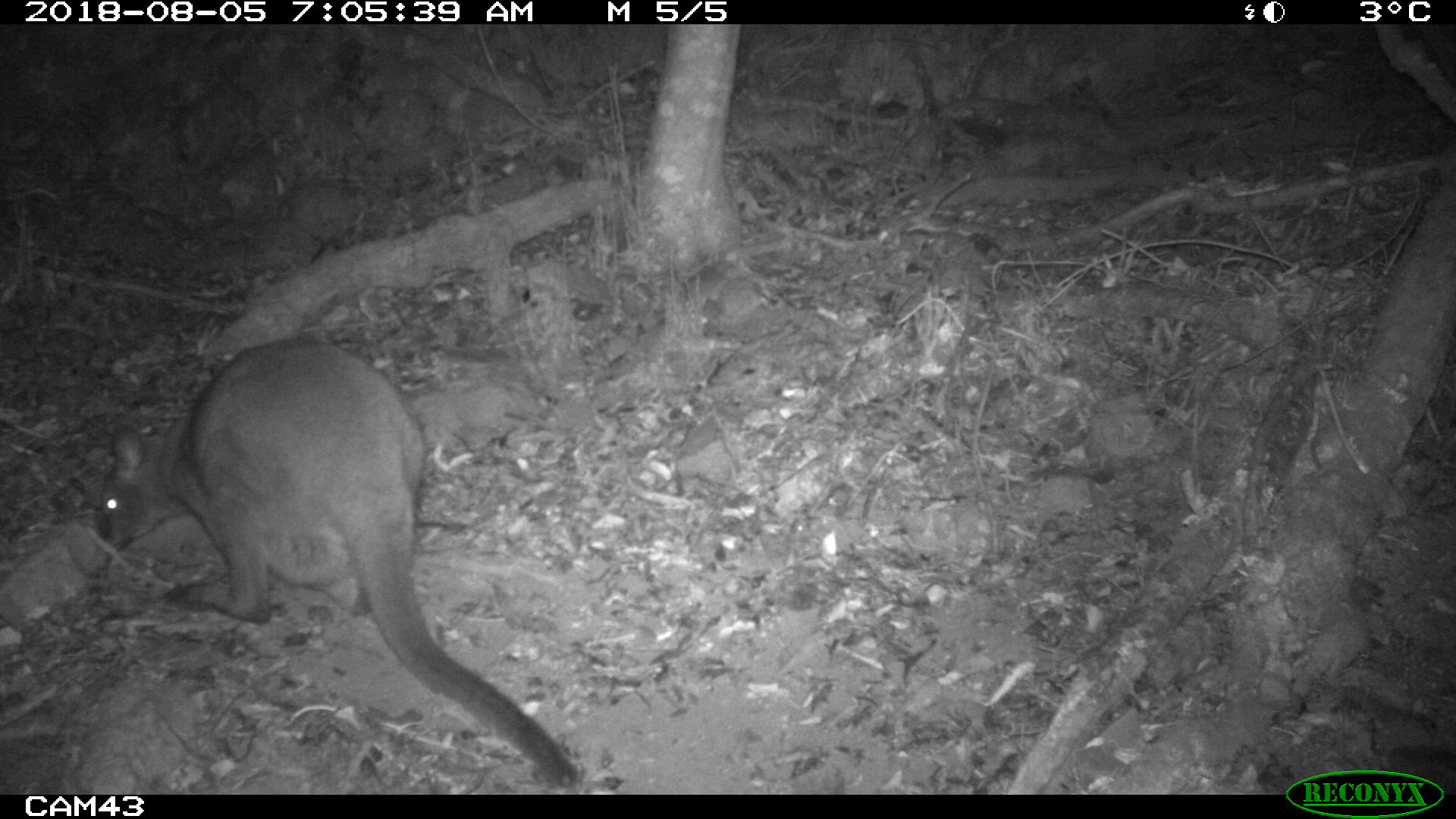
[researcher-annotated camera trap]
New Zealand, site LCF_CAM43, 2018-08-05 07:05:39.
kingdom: Animalia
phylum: Chordata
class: Mammalia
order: Diprotodontia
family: Macropodidae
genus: Notamacropus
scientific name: Notamacropus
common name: wallaby